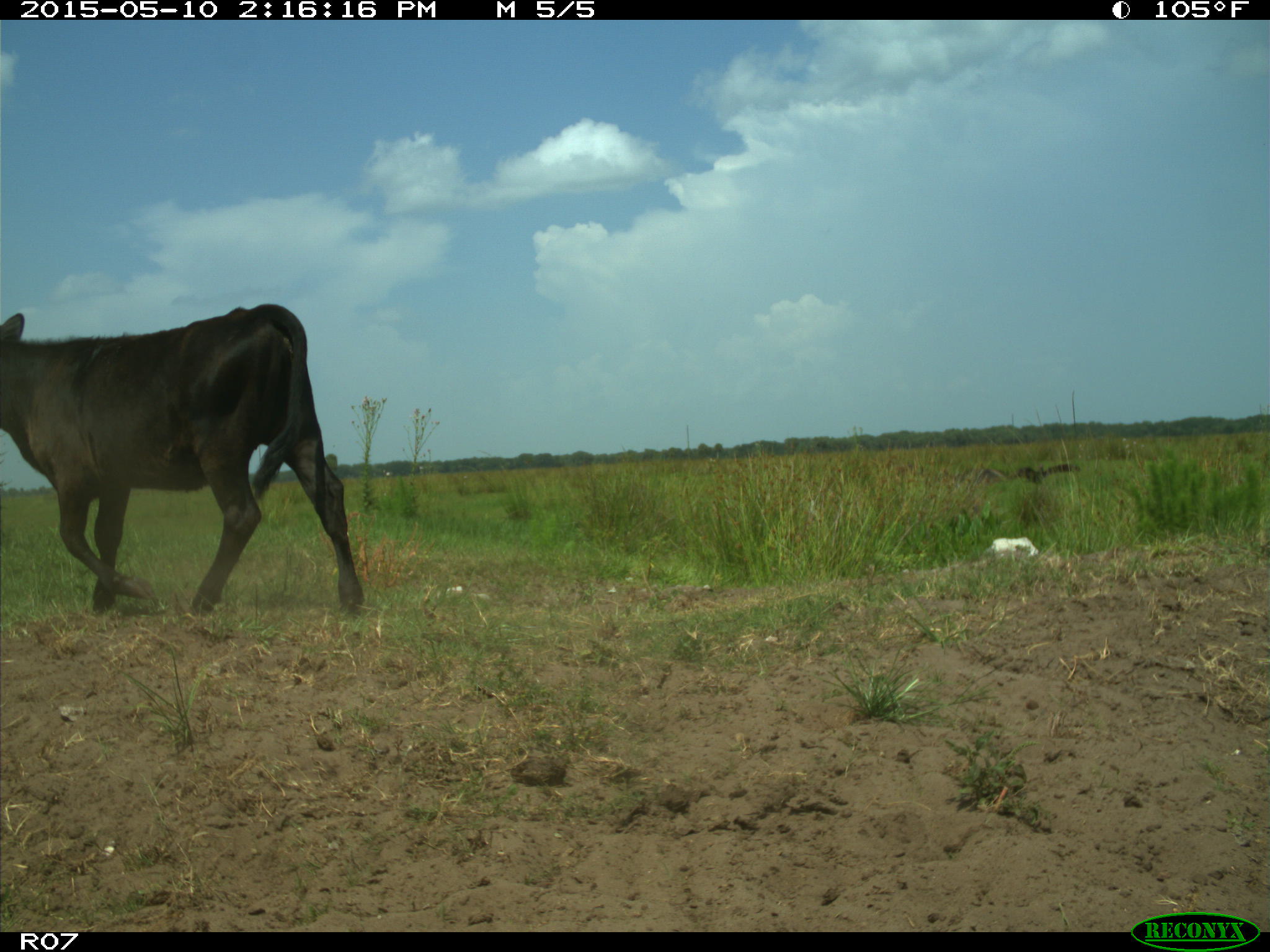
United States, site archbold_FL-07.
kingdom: Animalia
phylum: Chordata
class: Mammalia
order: Artiodactyla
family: Bovidae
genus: Bos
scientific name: Bos taurus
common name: domestic cow